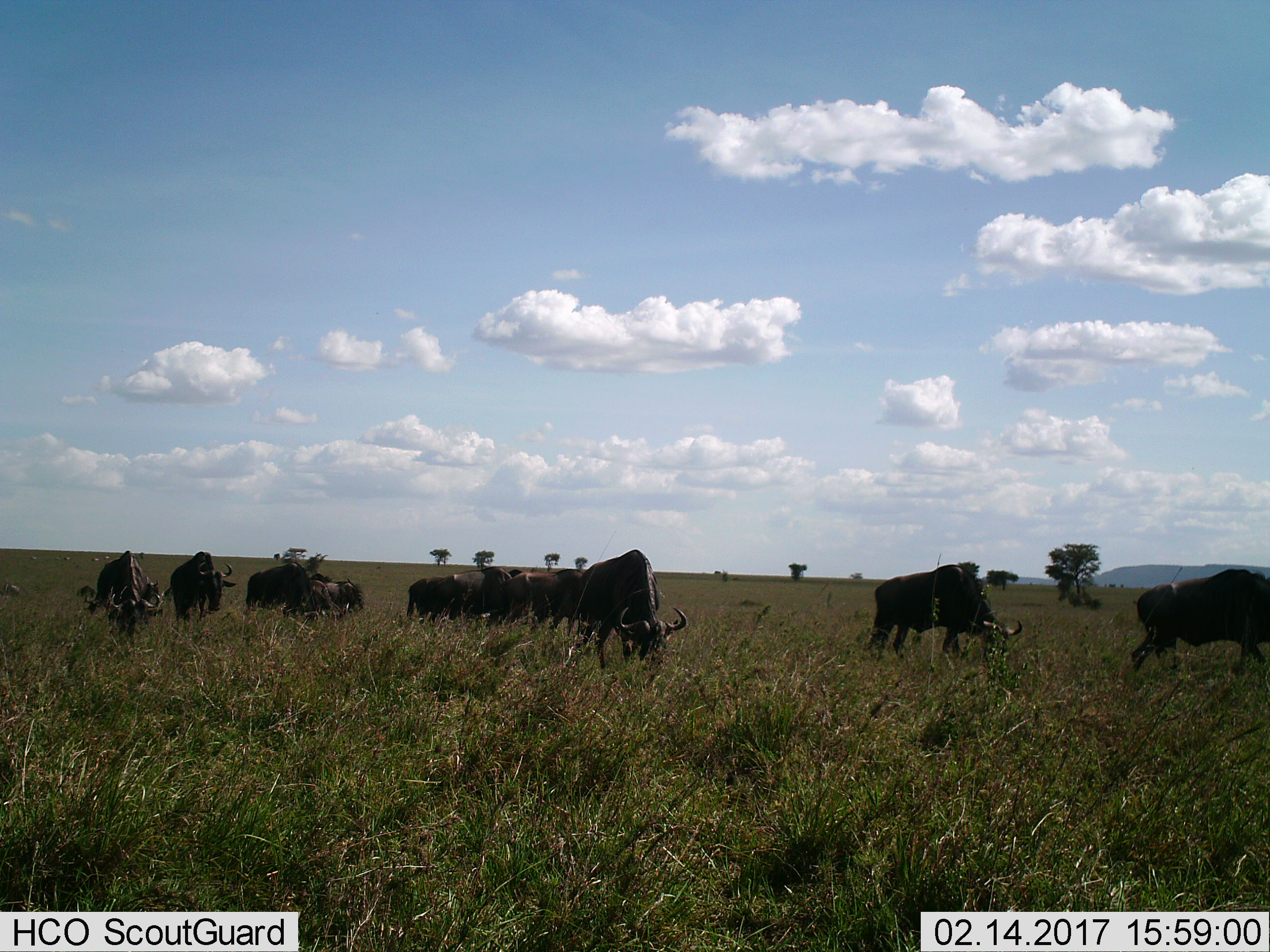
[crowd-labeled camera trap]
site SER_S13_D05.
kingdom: Animalia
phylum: Chordata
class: Mammalia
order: Artiodactyla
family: Bovidae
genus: Connochaetes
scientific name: Connochaetes taurinus taurinus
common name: blue wildebeest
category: wildebeestblue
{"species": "wildebeestblue (blue wildebeest) (Connochaetes taurinus taurinus)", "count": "11-50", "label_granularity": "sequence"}